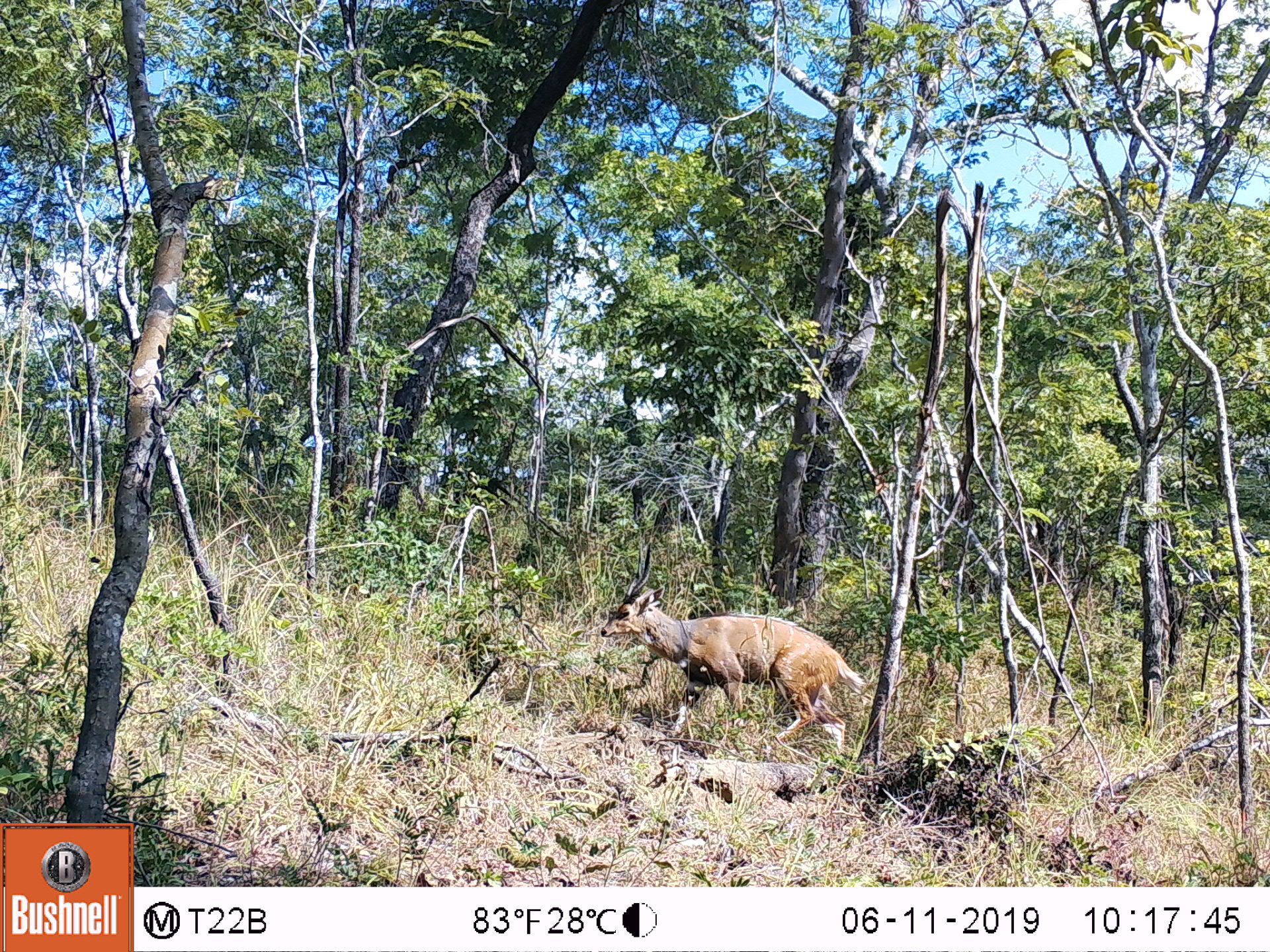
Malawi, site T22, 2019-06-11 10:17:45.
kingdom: Animalia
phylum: Chordata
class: Mammalia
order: Artiodactyla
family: Bovidae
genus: Tragelaphus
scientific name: Tragelaphus sylvaticus sylvaticus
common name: cape bushbuck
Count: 1.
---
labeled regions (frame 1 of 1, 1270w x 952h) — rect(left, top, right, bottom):
cape bushbuck: rect(598, 537, 861, 764)